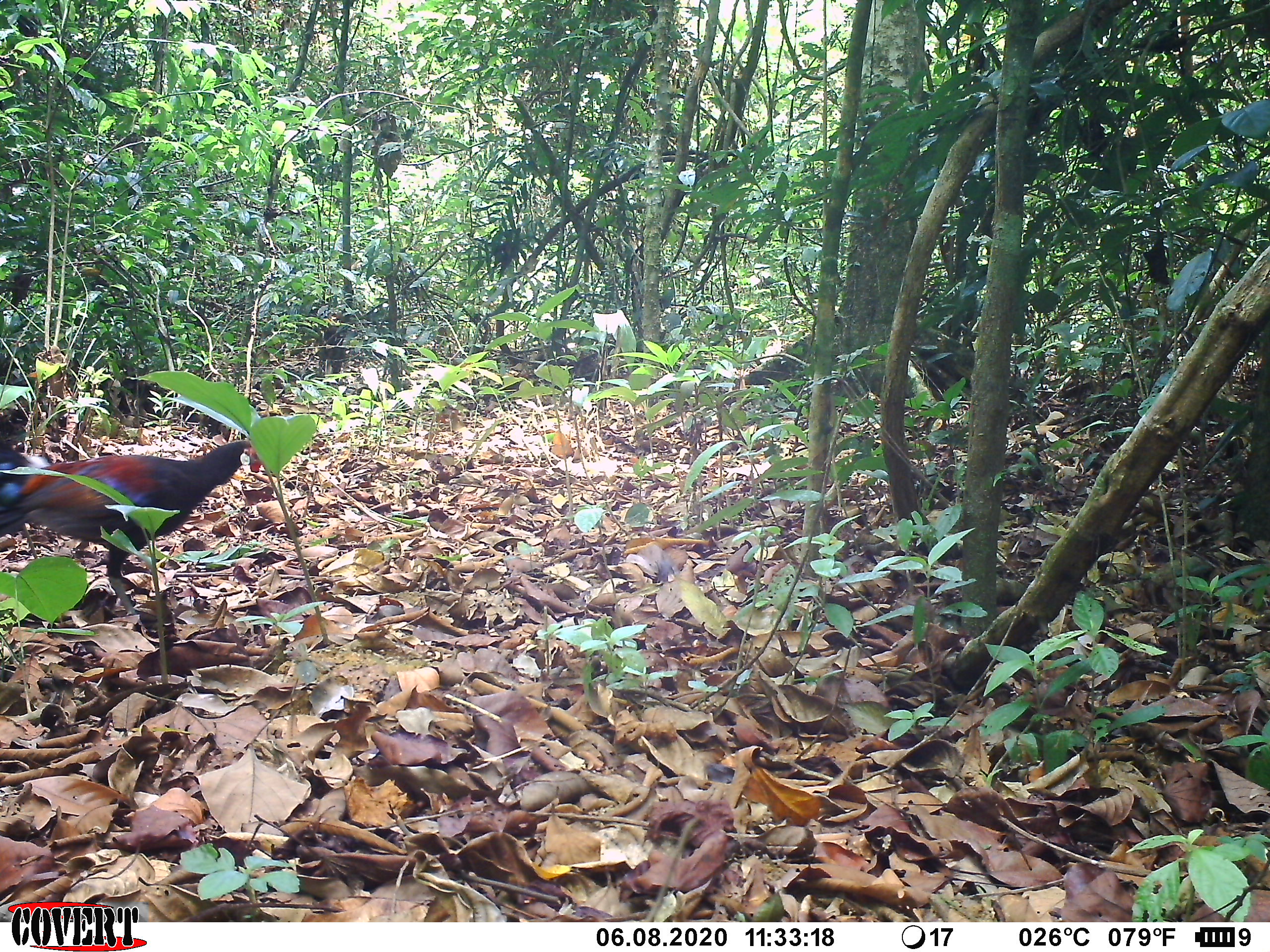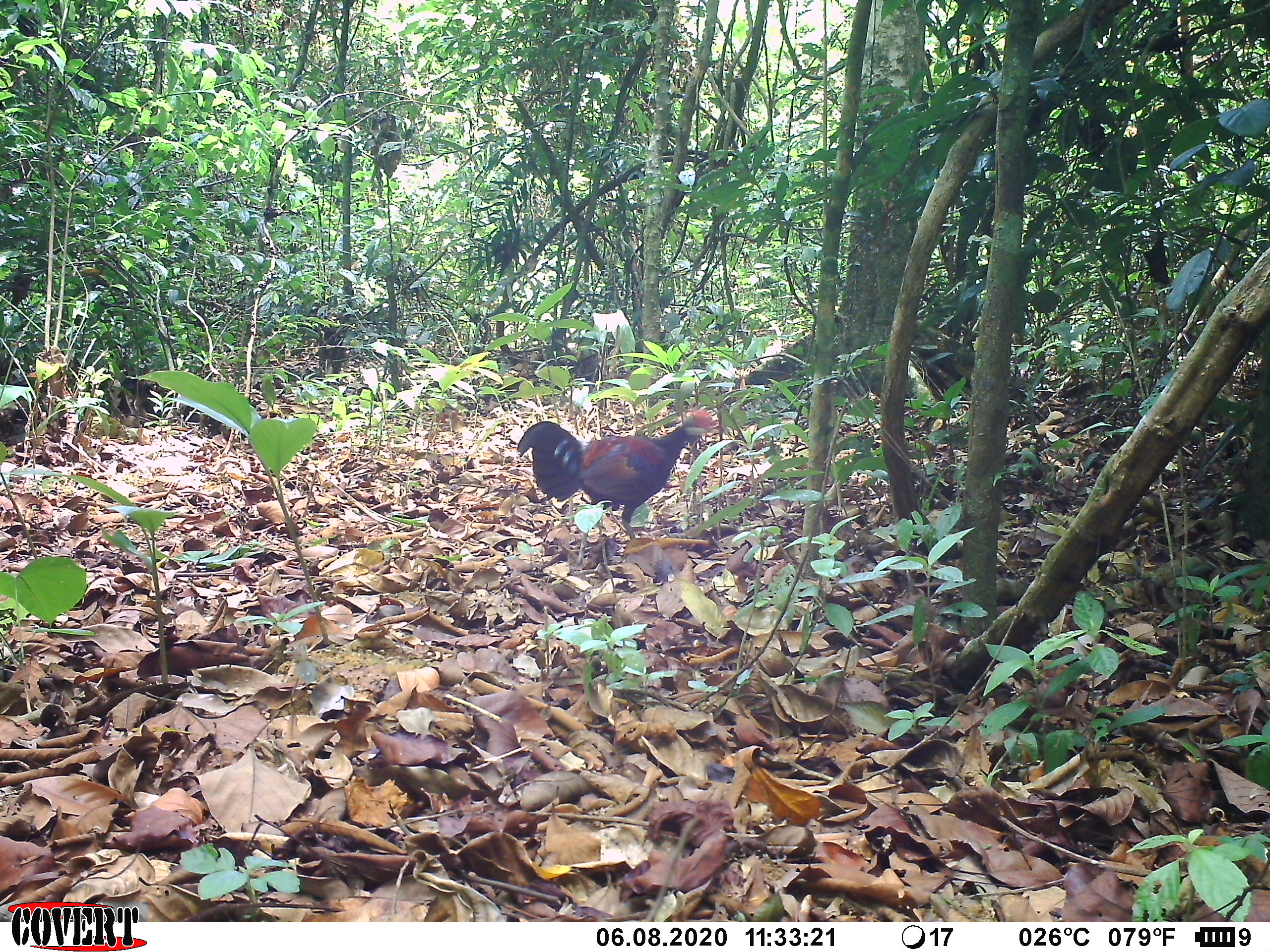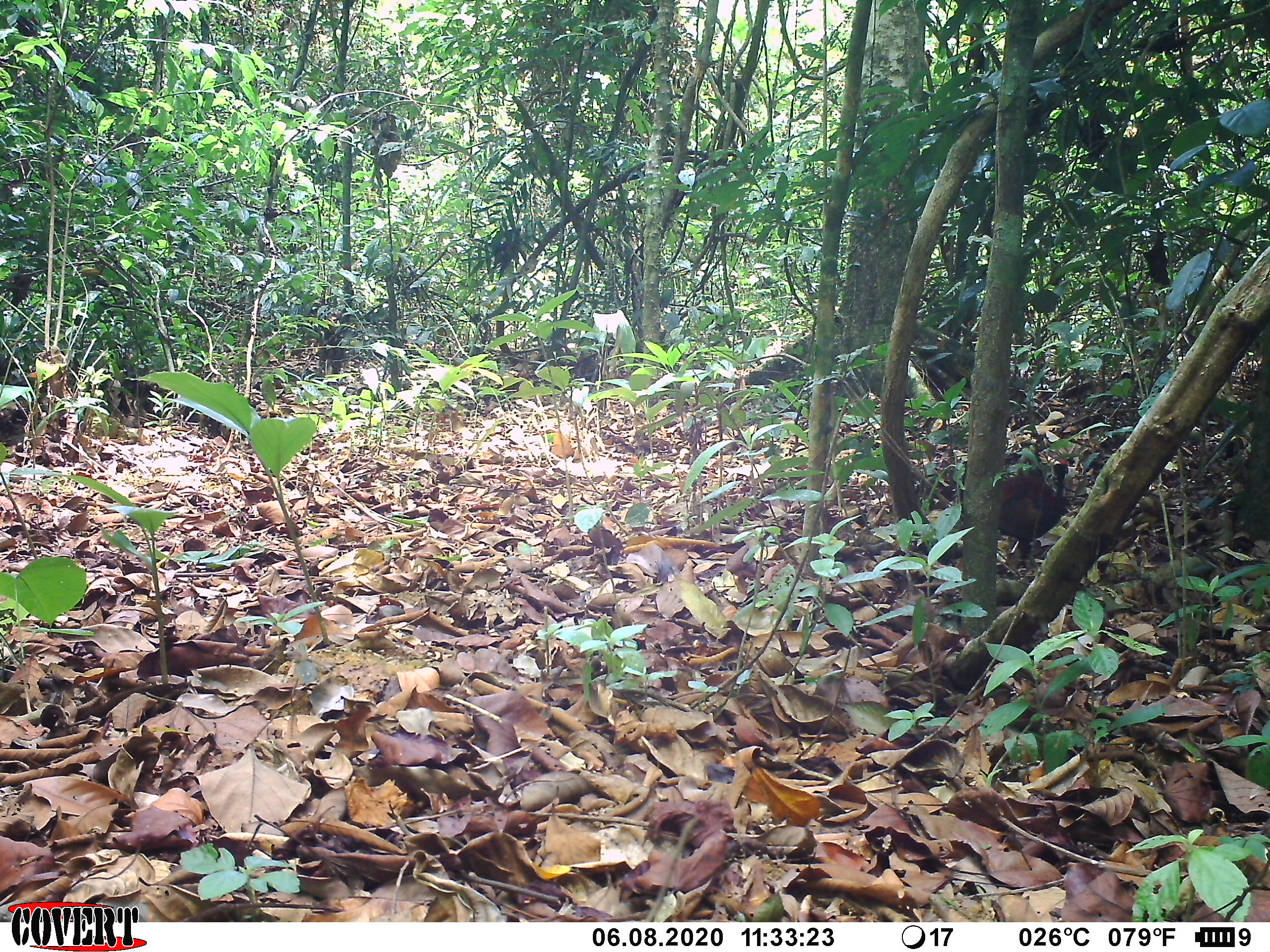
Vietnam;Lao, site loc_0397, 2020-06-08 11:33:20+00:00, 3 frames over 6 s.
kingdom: Animalia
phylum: Chordata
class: Aves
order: Galliformes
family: Phasianidae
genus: Gallus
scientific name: Gallus gallus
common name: red junglefowl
Red junglefowl (Gallus gallus). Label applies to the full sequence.